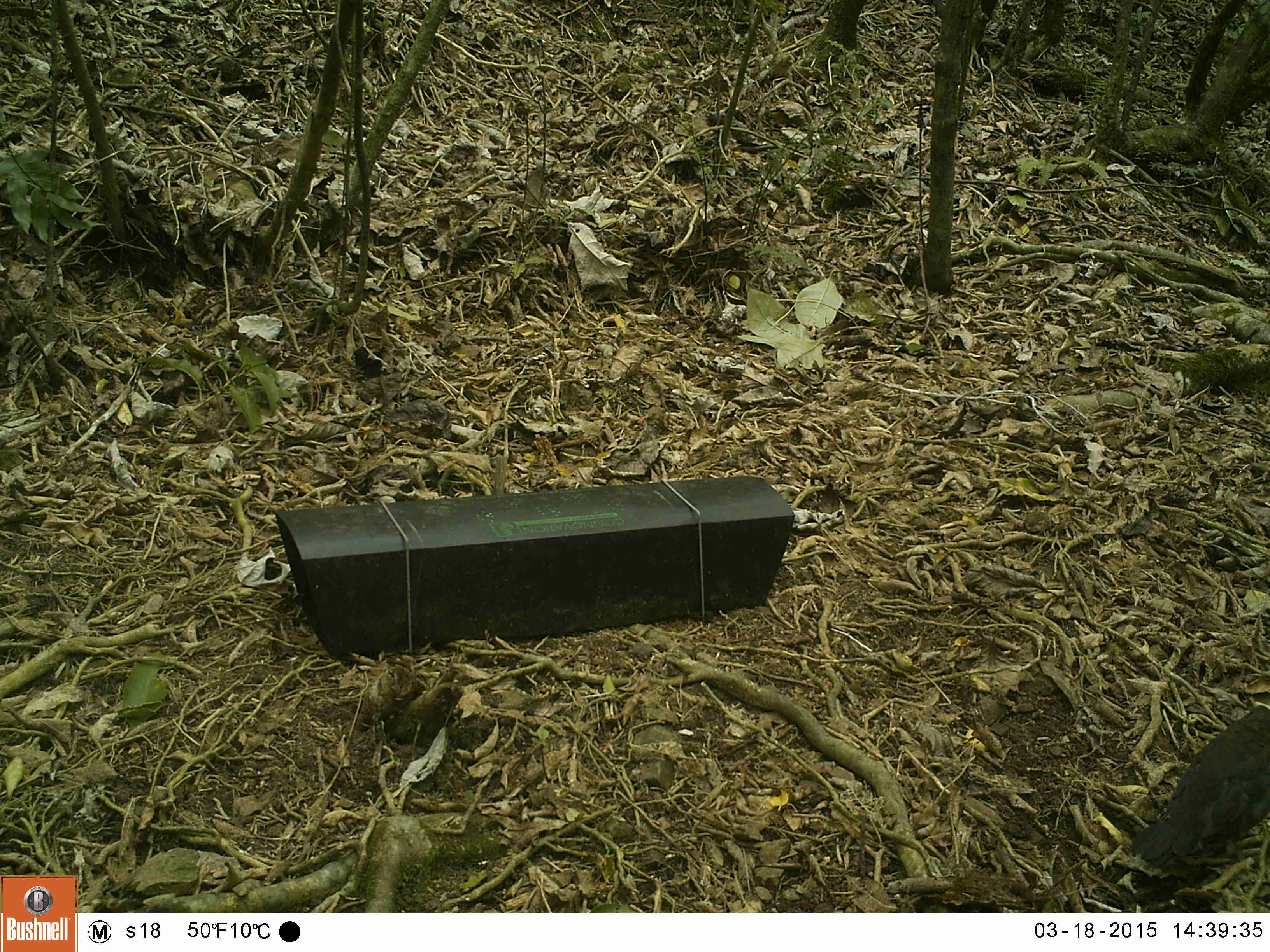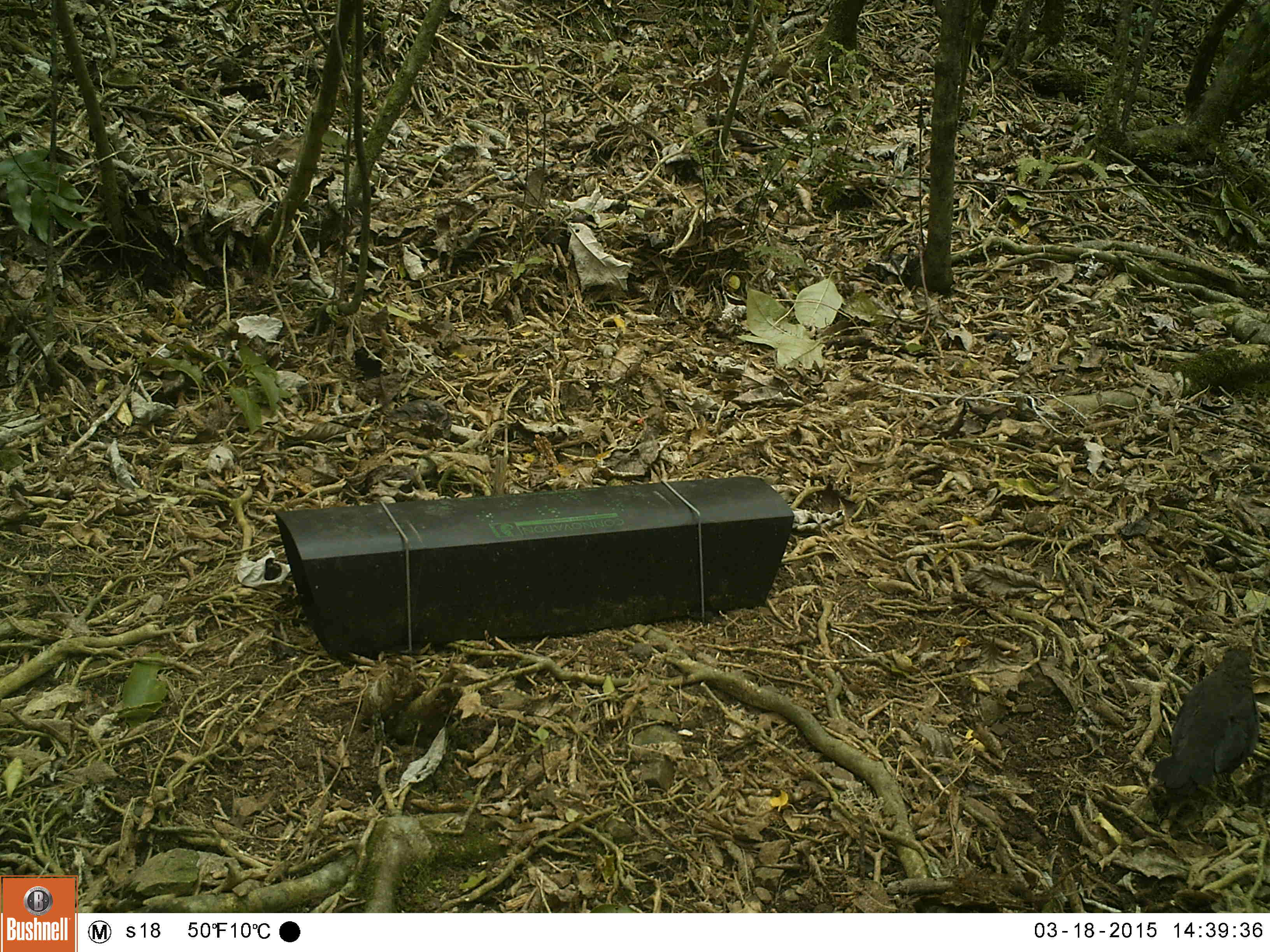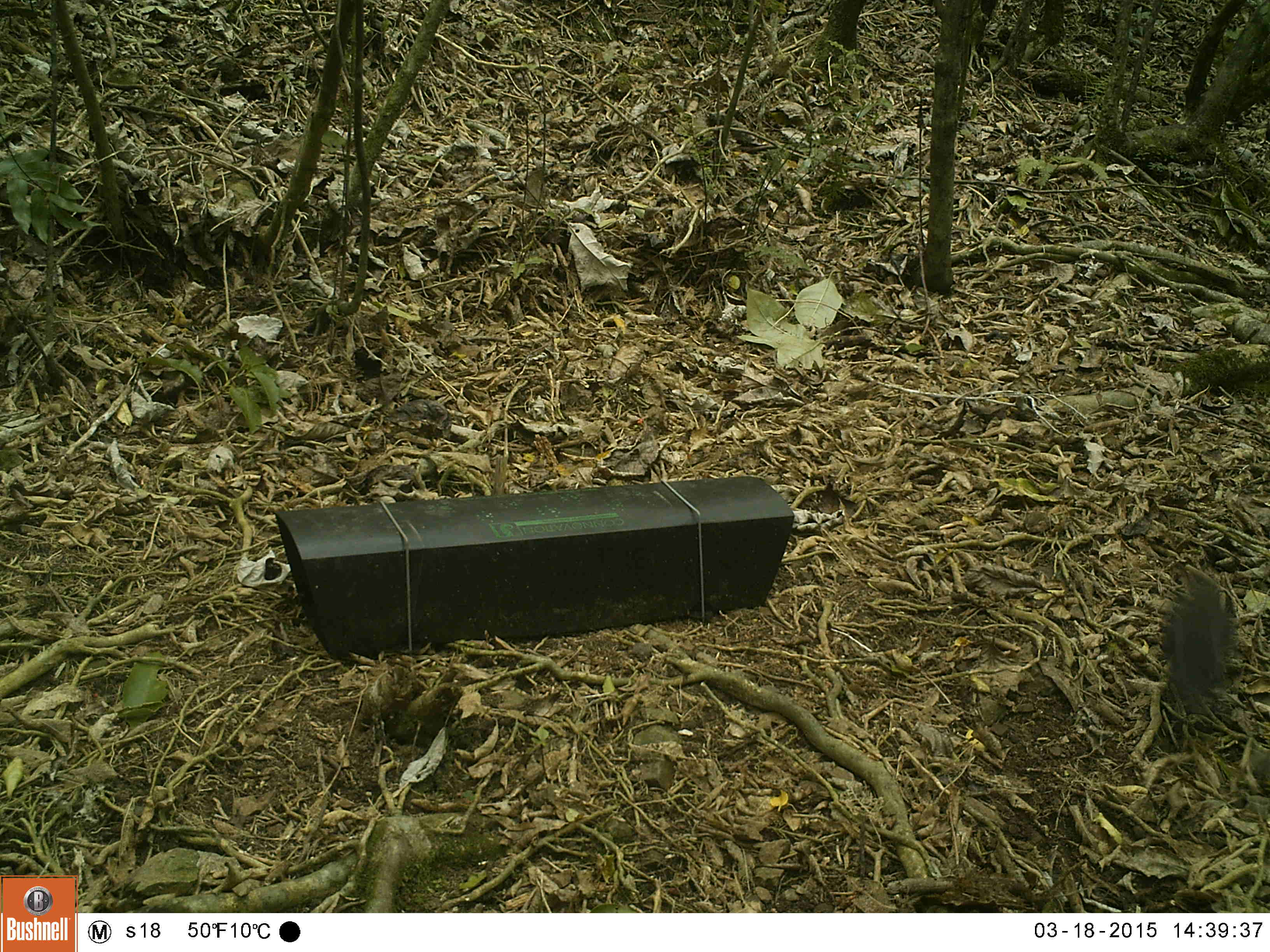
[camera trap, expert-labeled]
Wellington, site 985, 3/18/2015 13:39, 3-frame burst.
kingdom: Animalia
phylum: Chordata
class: Aves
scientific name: Aves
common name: bird